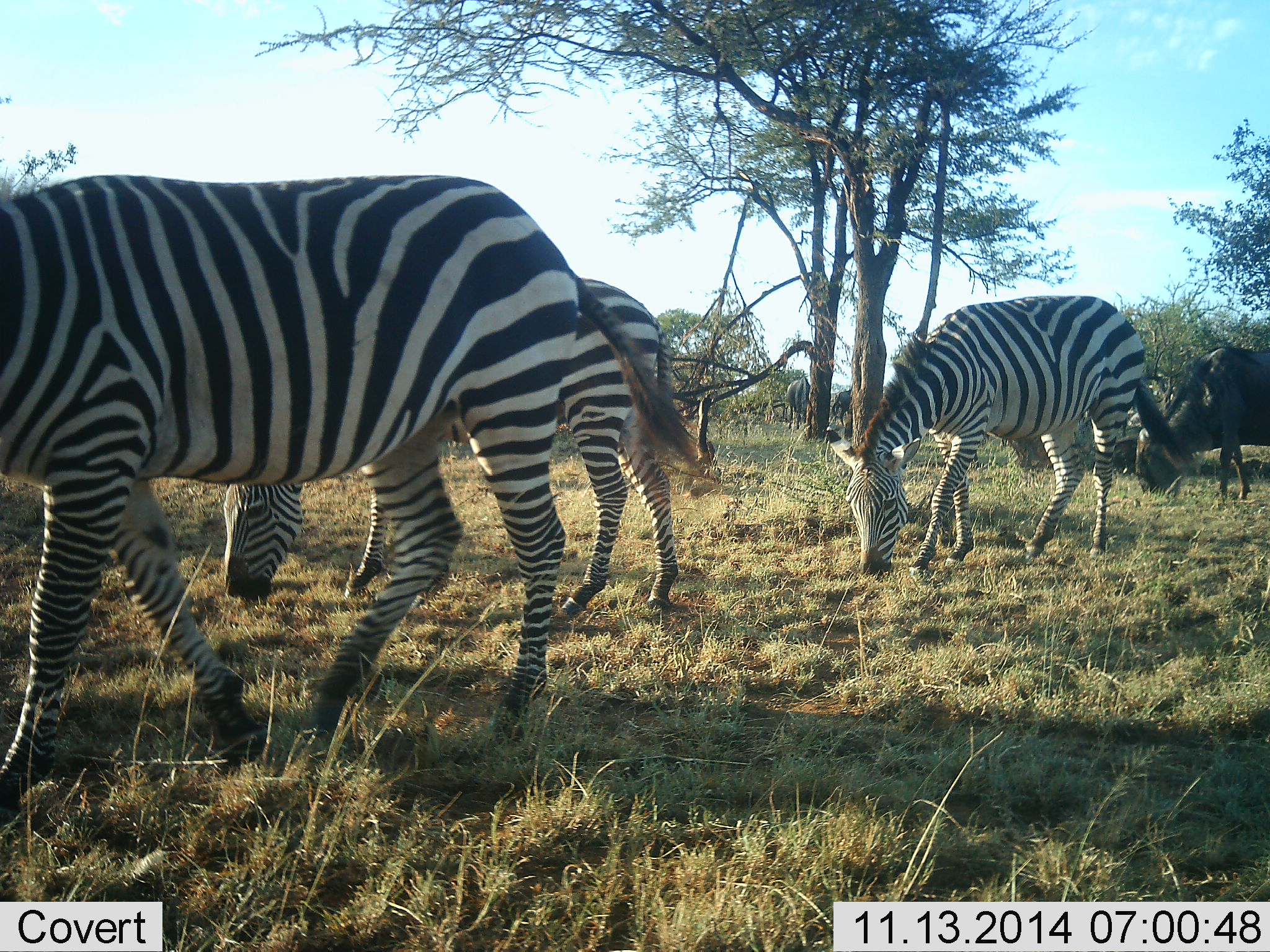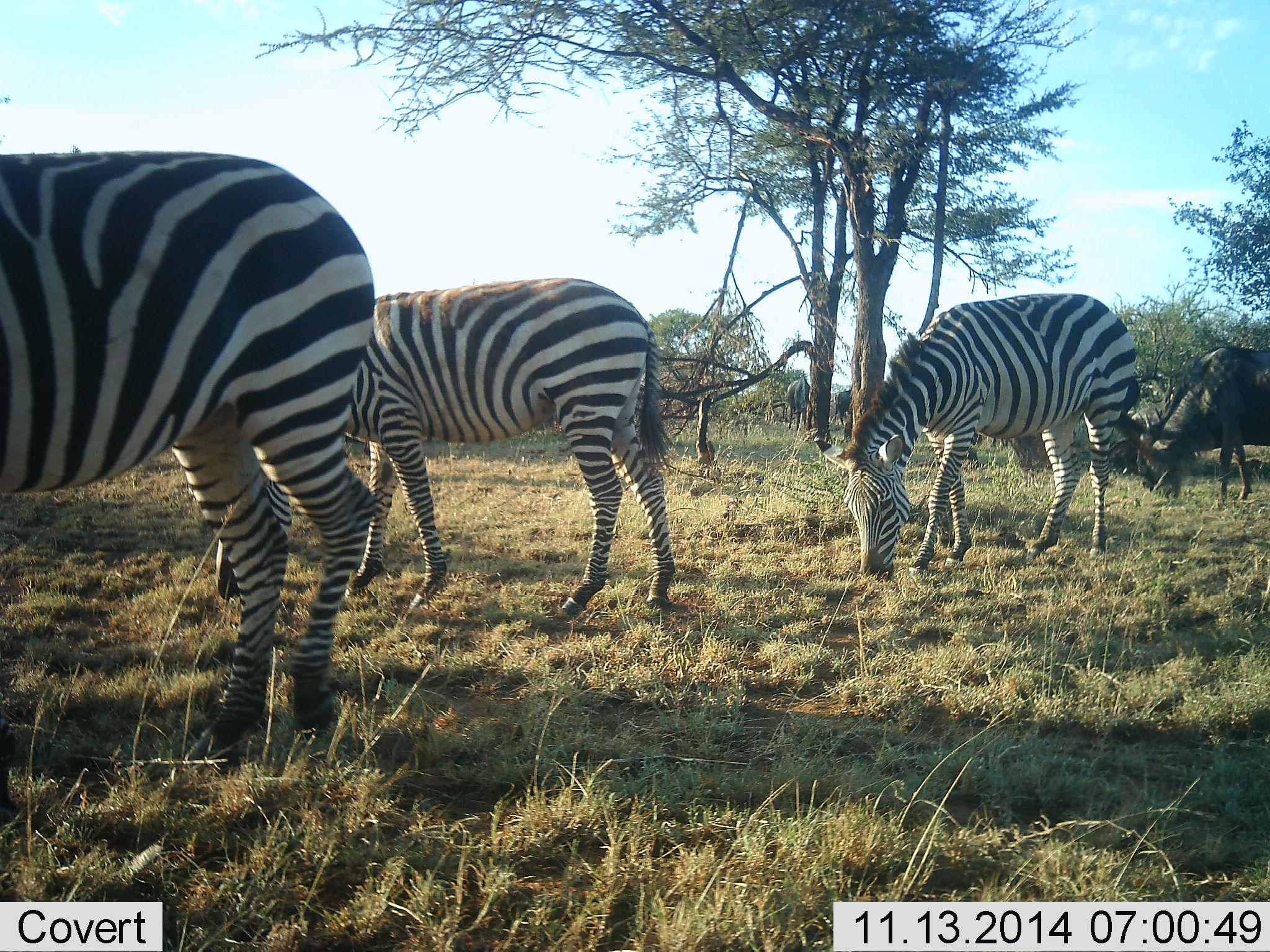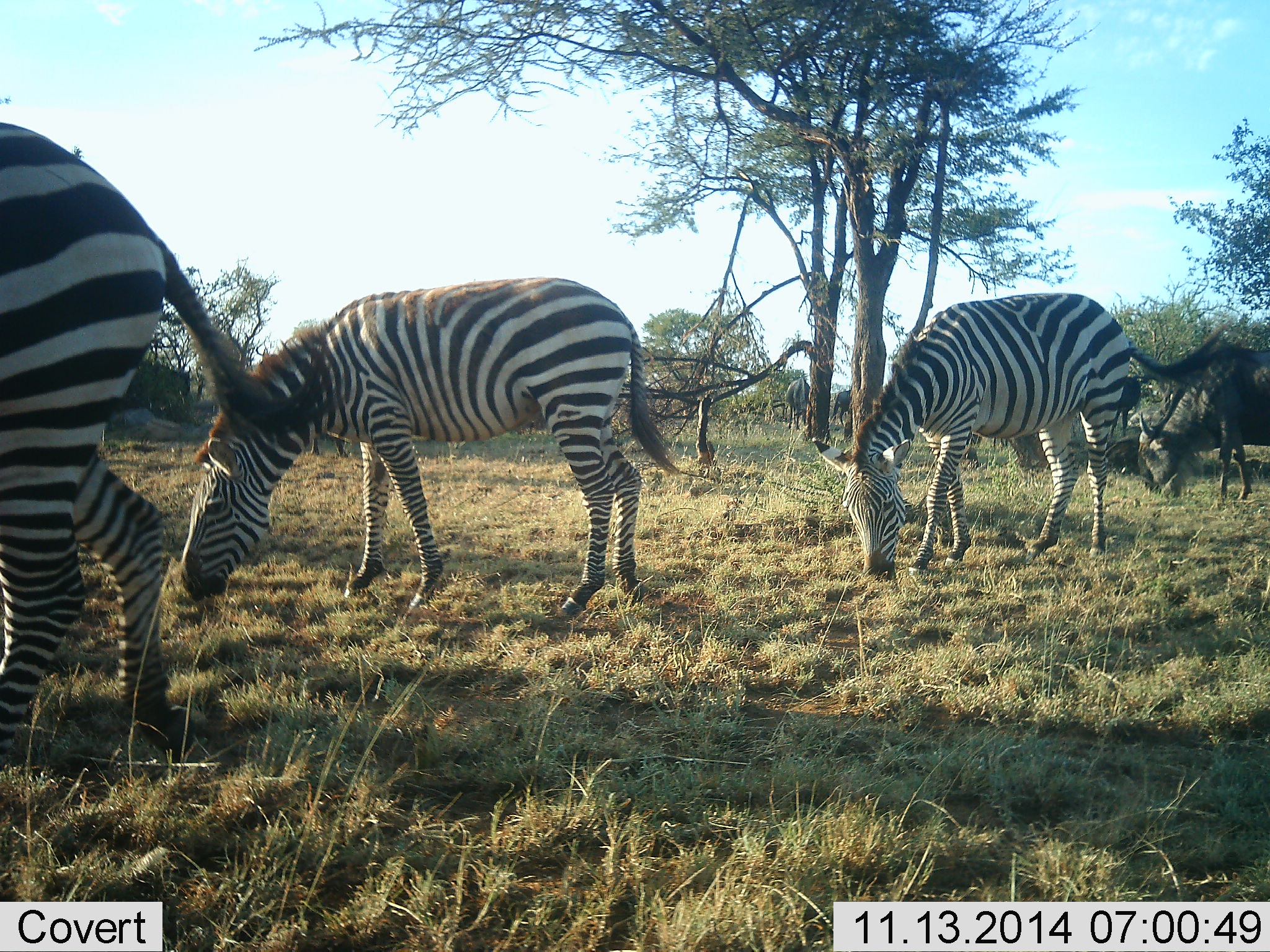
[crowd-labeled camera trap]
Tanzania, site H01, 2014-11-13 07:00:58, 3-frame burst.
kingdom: Animalia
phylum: Chordata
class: Mammalia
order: Artiodactyla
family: Bovidae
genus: Connochaetes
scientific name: Connochaetes taurinus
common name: blue wildebeest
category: wildebeest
Wildebeest (blue wildebeest) (Connochaetes taurinus), count 3. Behavior (volunteer vote fractions): standing 0%, resting 0%, moving 0%, interacting 0%. Young present (vote fraction): 0%. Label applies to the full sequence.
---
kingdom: Animalia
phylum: Chordata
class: Mammalia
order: Perissodactyla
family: Equidae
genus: Equus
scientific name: Equus quagga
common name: plains zebra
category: zebra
Zebra (plains zebra) (Equus quagga), count 3. Behavior (volunteer vote fractions): standing 0%, resting 0%, moving 18%, interacting 0%. Young present (vote fraction): 0%. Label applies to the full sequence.